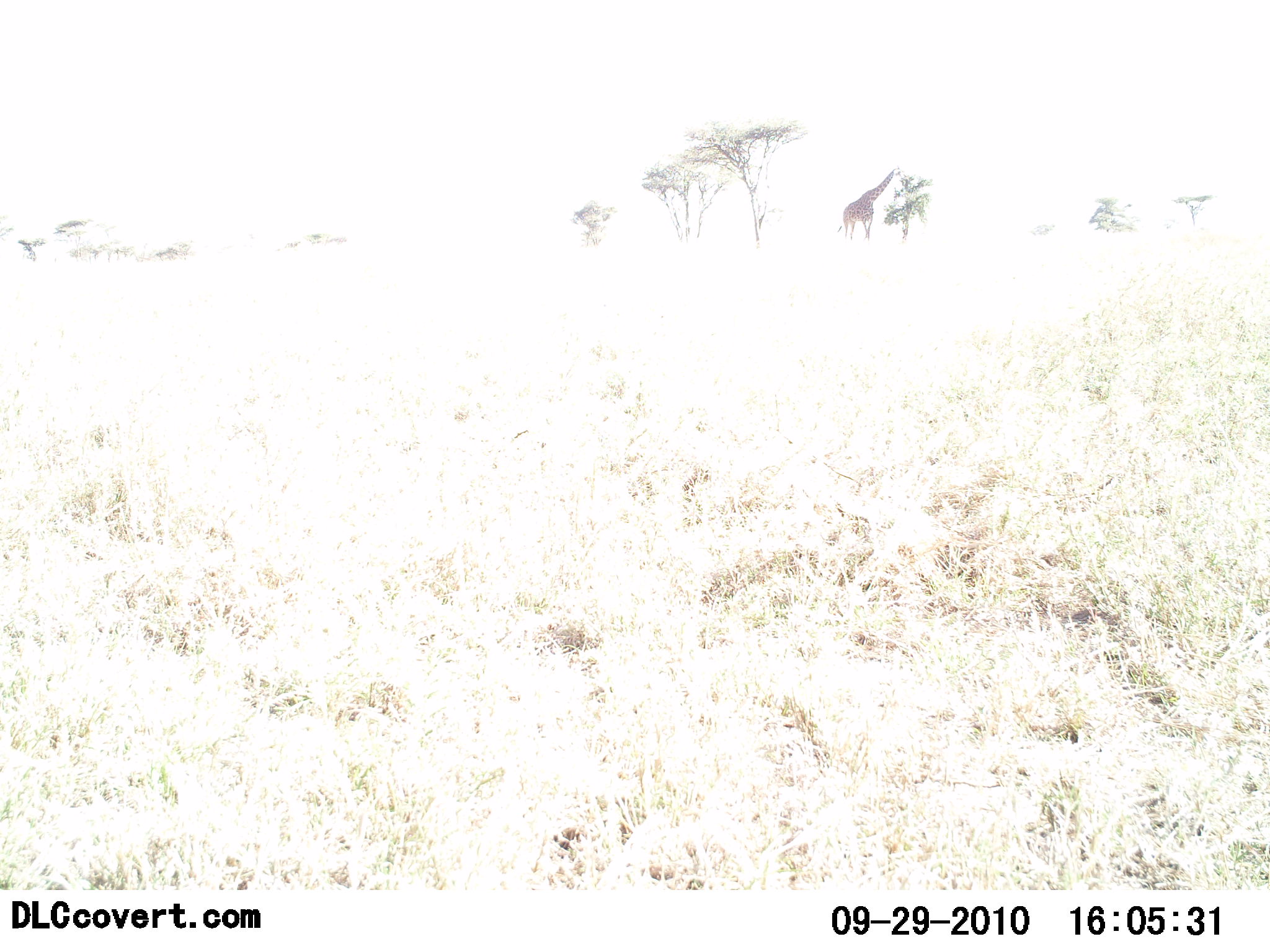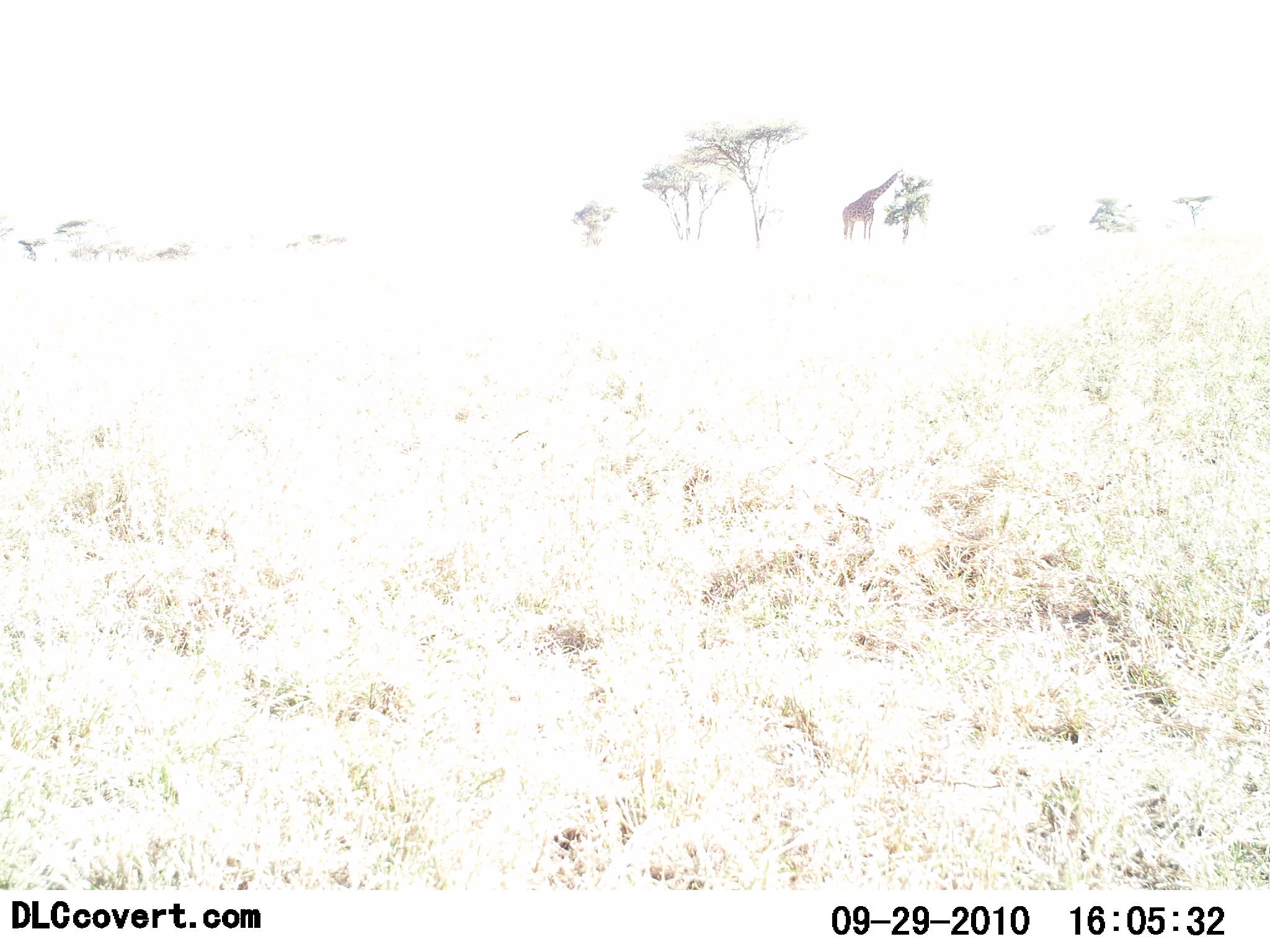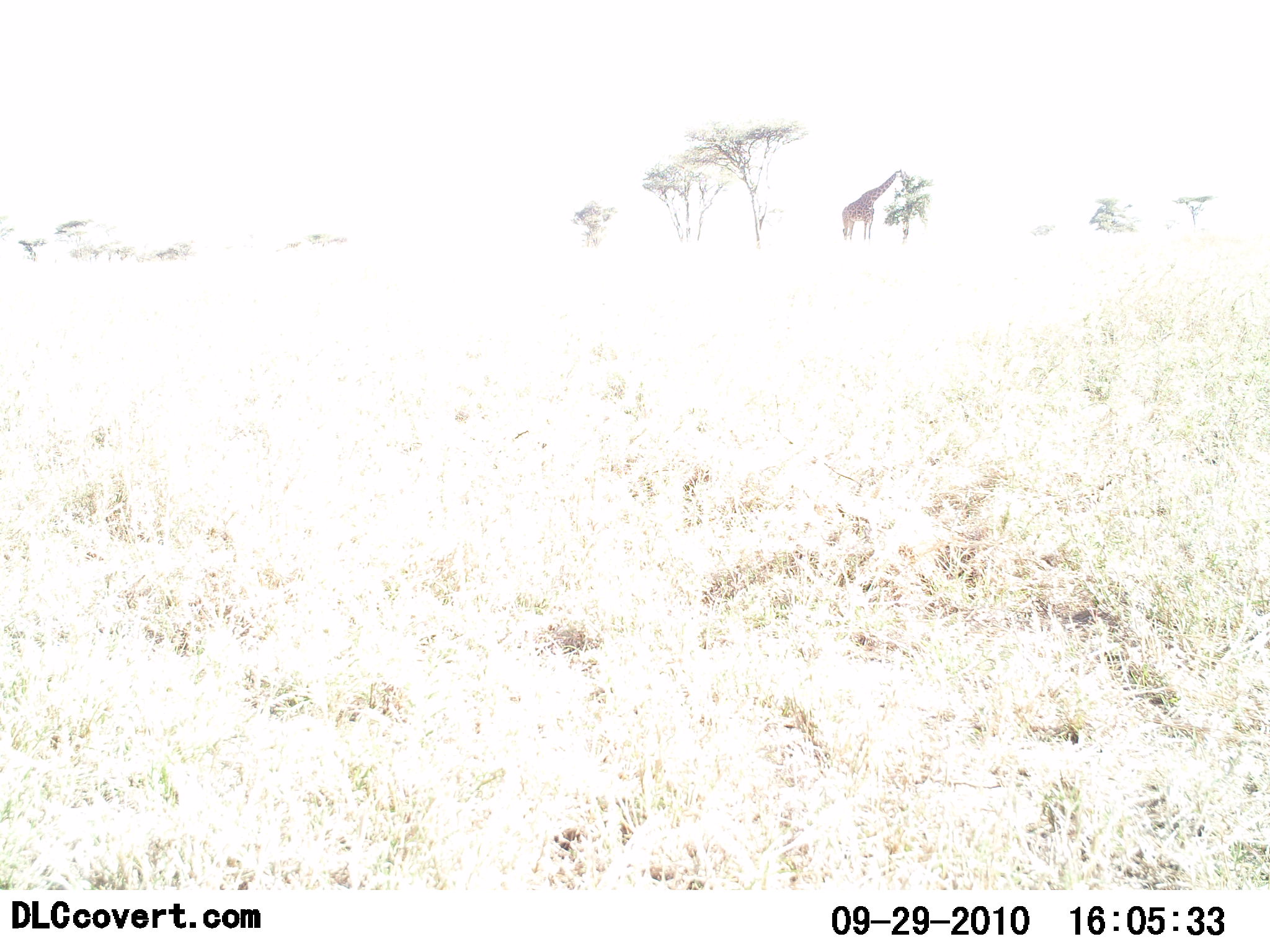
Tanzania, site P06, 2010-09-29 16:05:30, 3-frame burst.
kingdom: Animalia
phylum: Chordata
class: Mammalia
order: Artiodactyla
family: Giraffidae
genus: Giraffa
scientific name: Giraffa camelopardalis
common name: giraffe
Giraffe (Giraffa camelopardalis), count 1. Behavior (volunteer vote fractions): standing 33%, resting 0%, moving 0%, interacting 0%. Young present (vote fraction): 0%. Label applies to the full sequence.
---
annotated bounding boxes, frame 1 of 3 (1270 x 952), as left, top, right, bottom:
animal: 836, 166, 905, 246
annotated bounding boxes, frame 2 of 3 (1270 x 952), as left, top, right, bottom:
animal: 841, 167, 905, 246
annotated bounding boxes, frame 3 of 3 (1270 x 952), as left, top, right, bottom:
animal: 841, 169, 905, 246